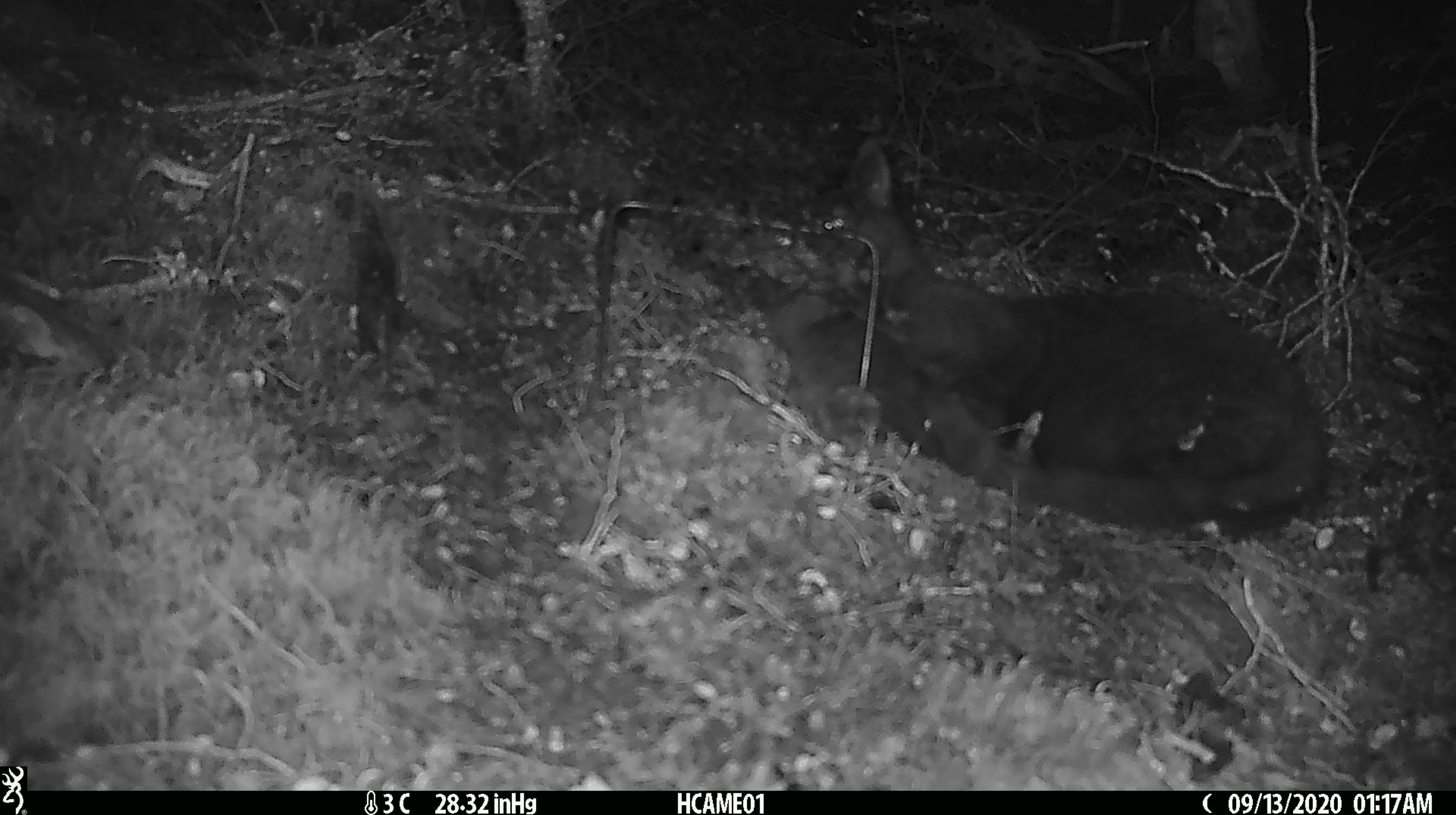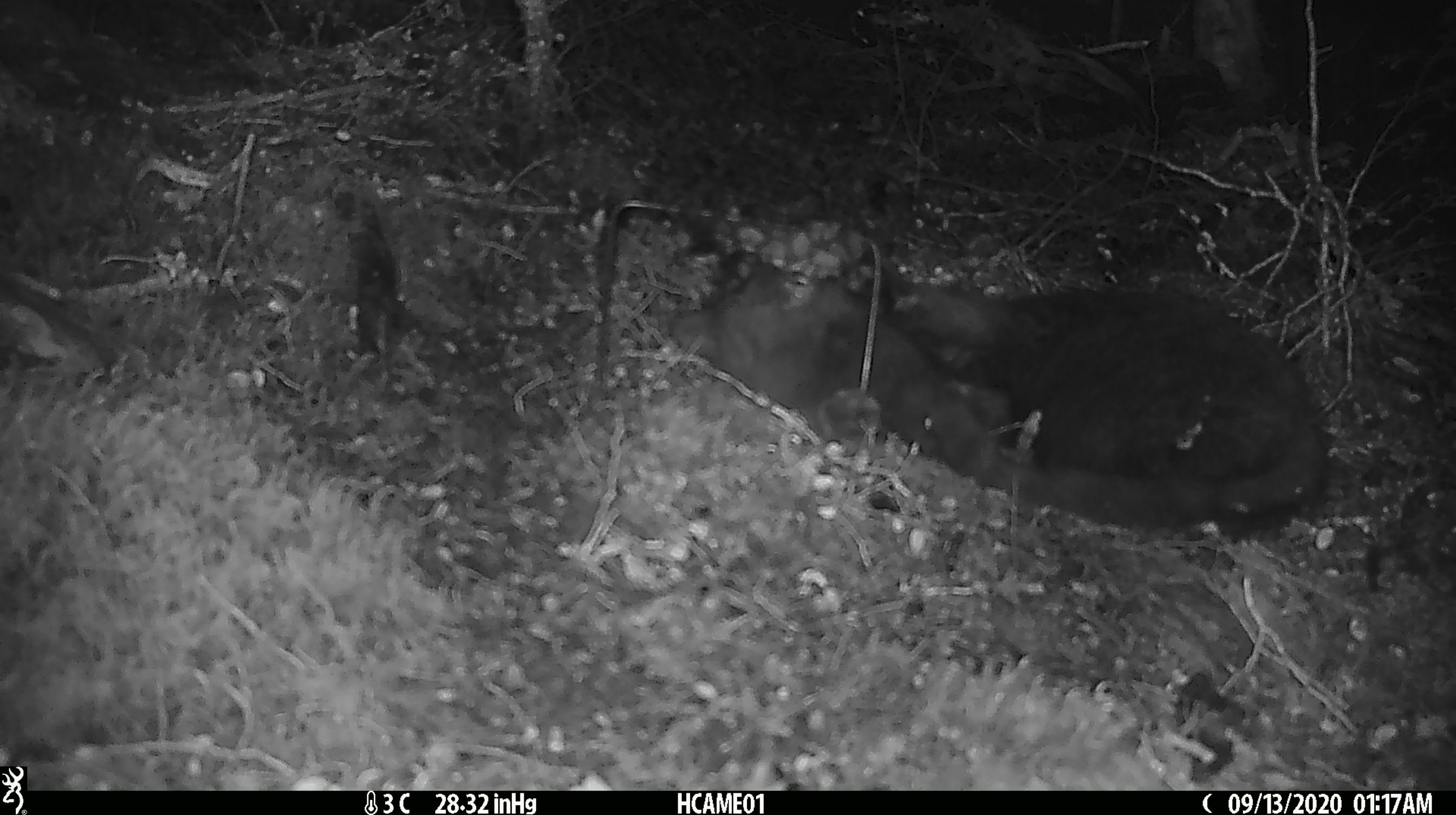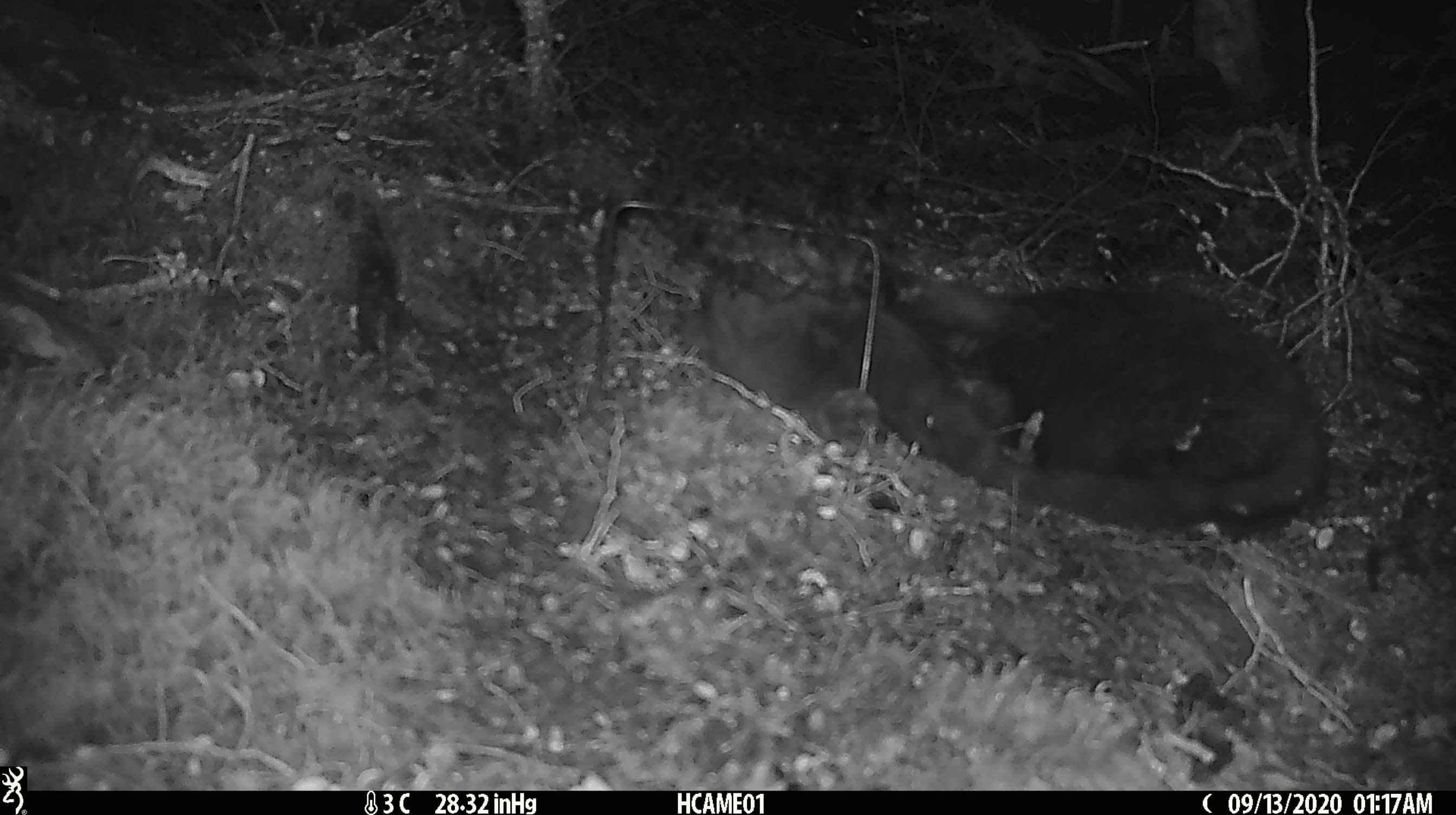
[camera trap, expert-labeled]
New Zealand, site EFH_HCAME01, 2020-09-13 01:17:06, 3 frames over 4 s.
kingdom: Animalia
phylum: Chordata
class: Mammalia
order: Carnivora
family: Felidae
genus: Felis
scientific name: Felis catus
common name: domestic cat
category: cat